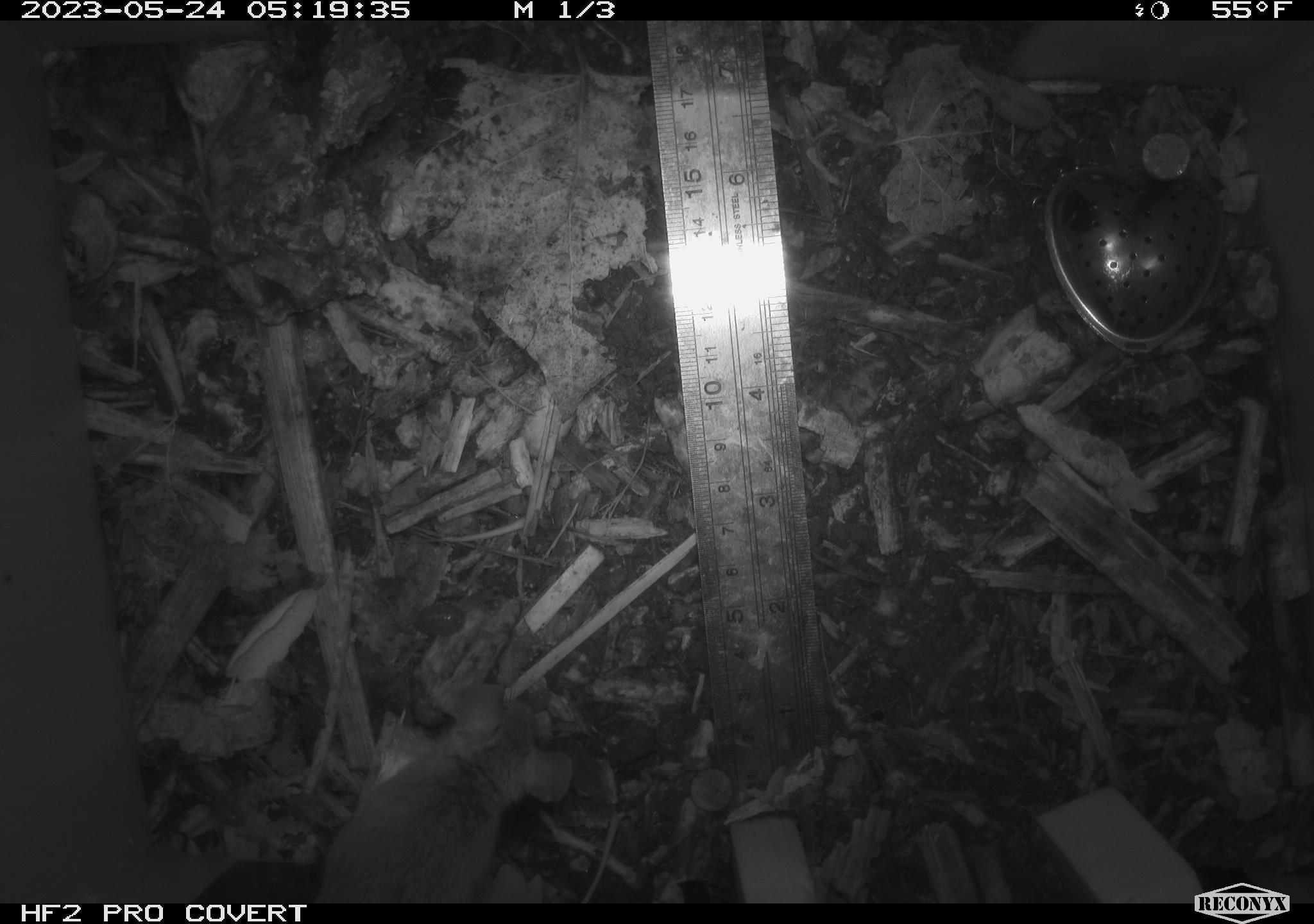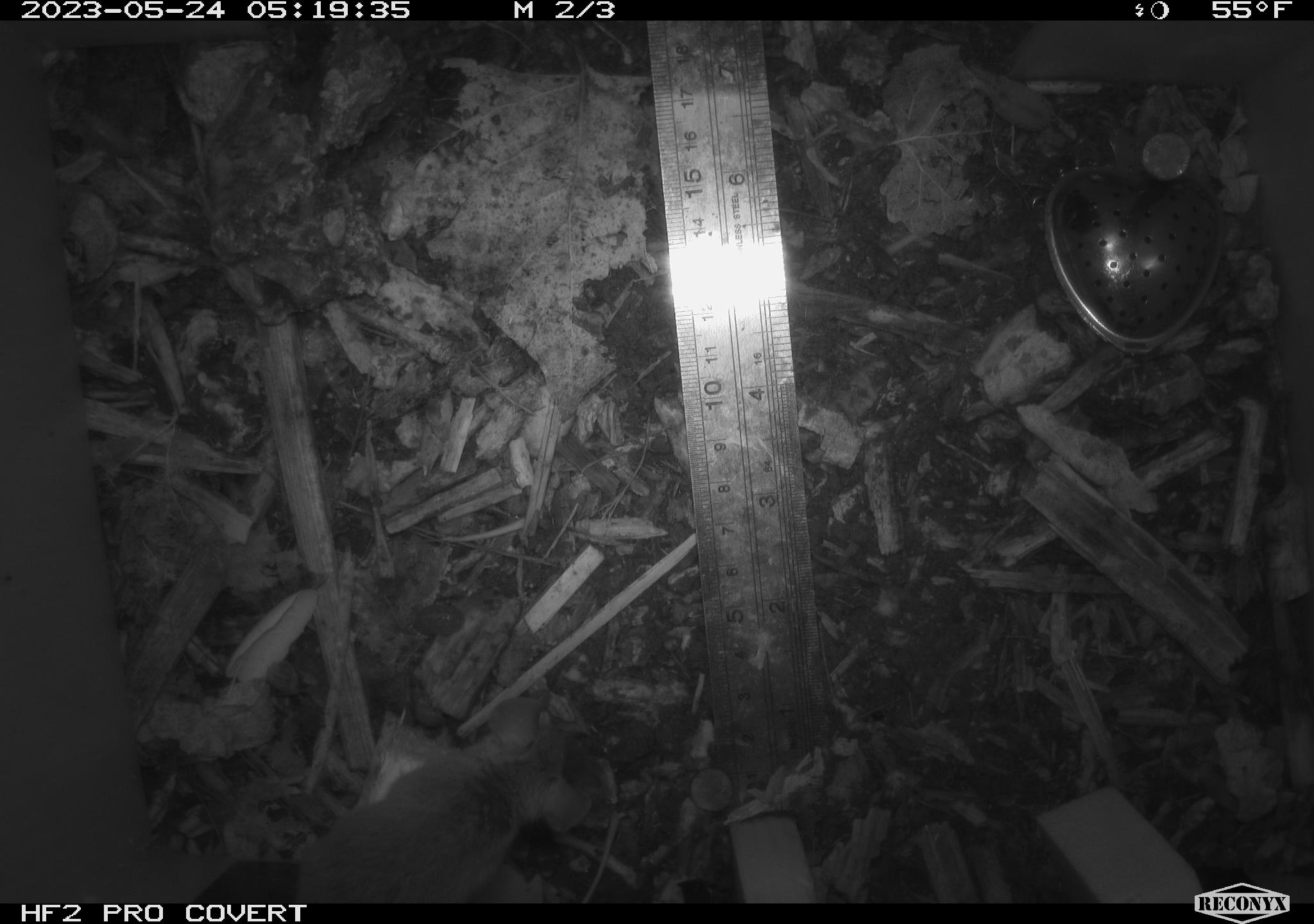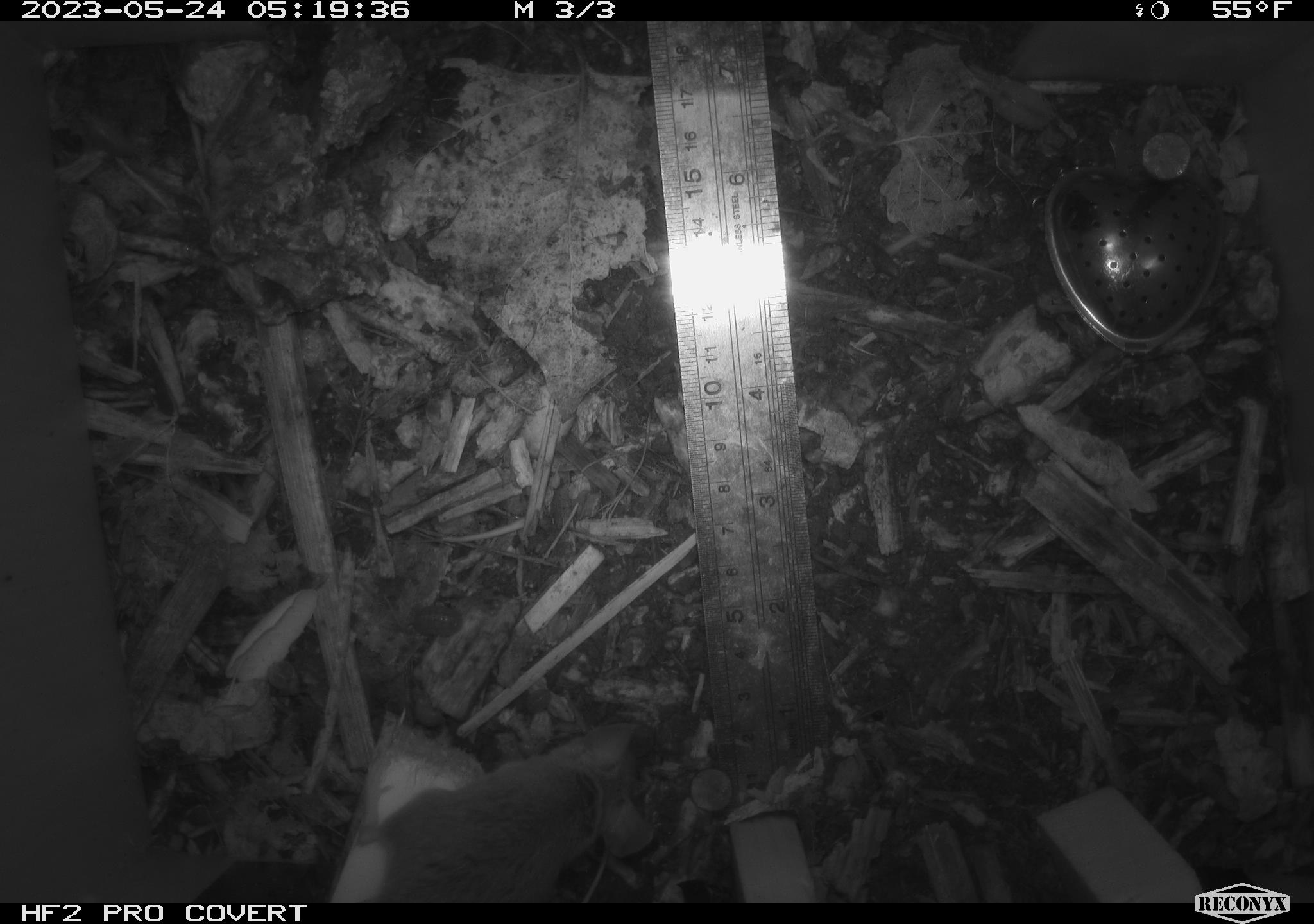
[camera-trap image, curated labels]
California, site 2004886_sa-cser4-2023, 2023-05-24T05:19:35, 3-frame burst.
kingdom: Animalia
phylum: Chordata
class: Mammalia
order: Rodentia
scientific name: Rodentia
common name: mouse species